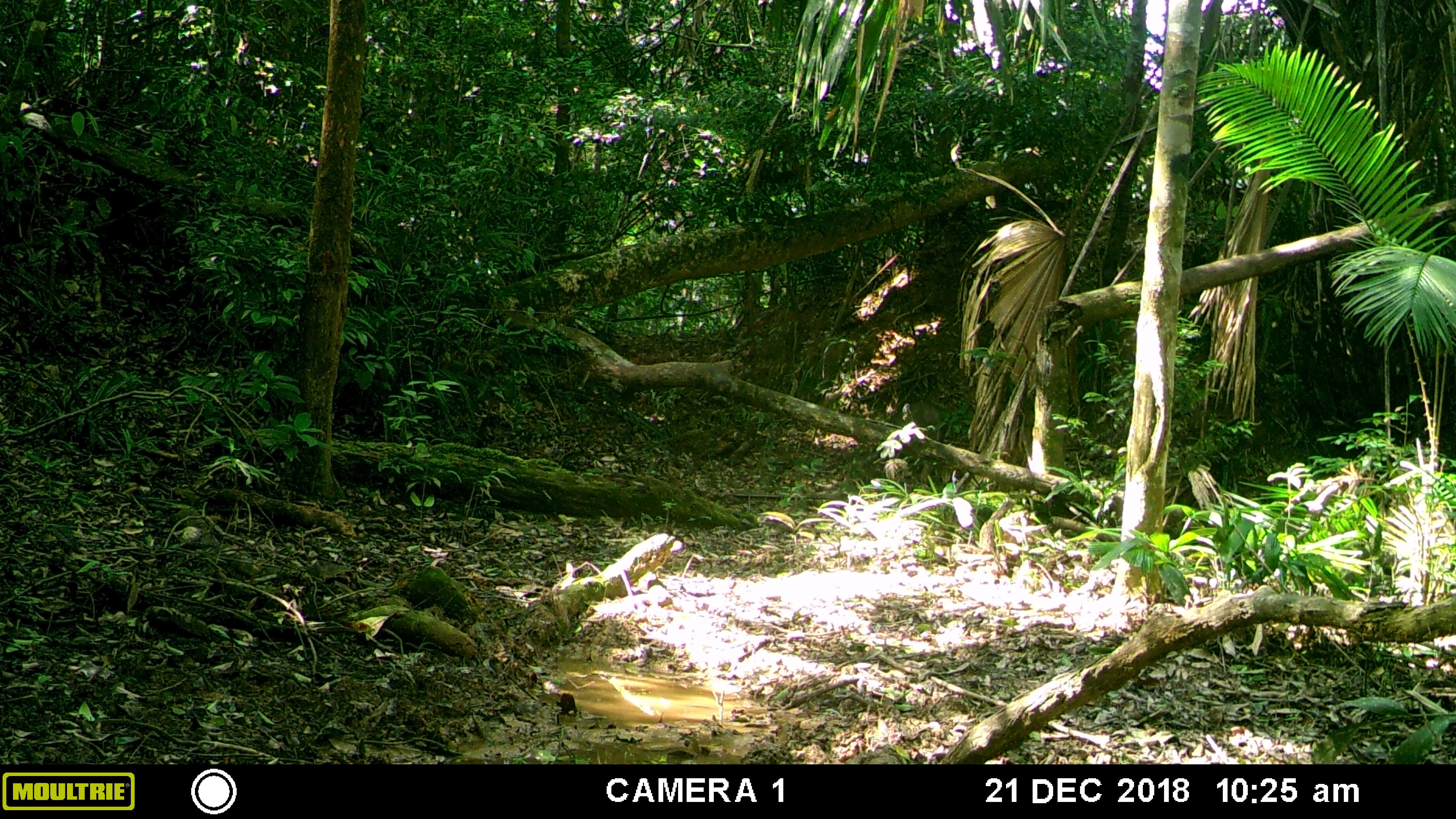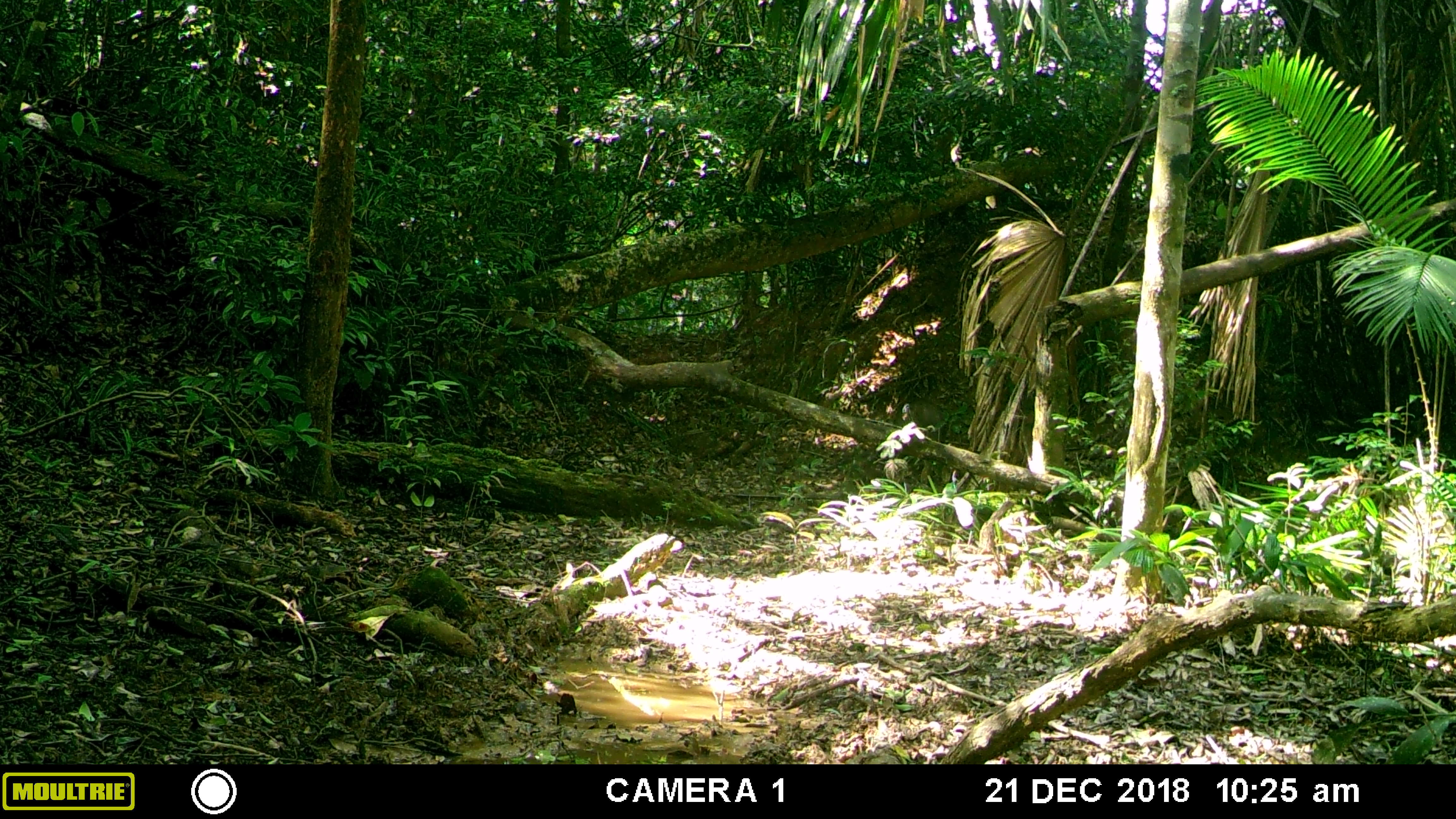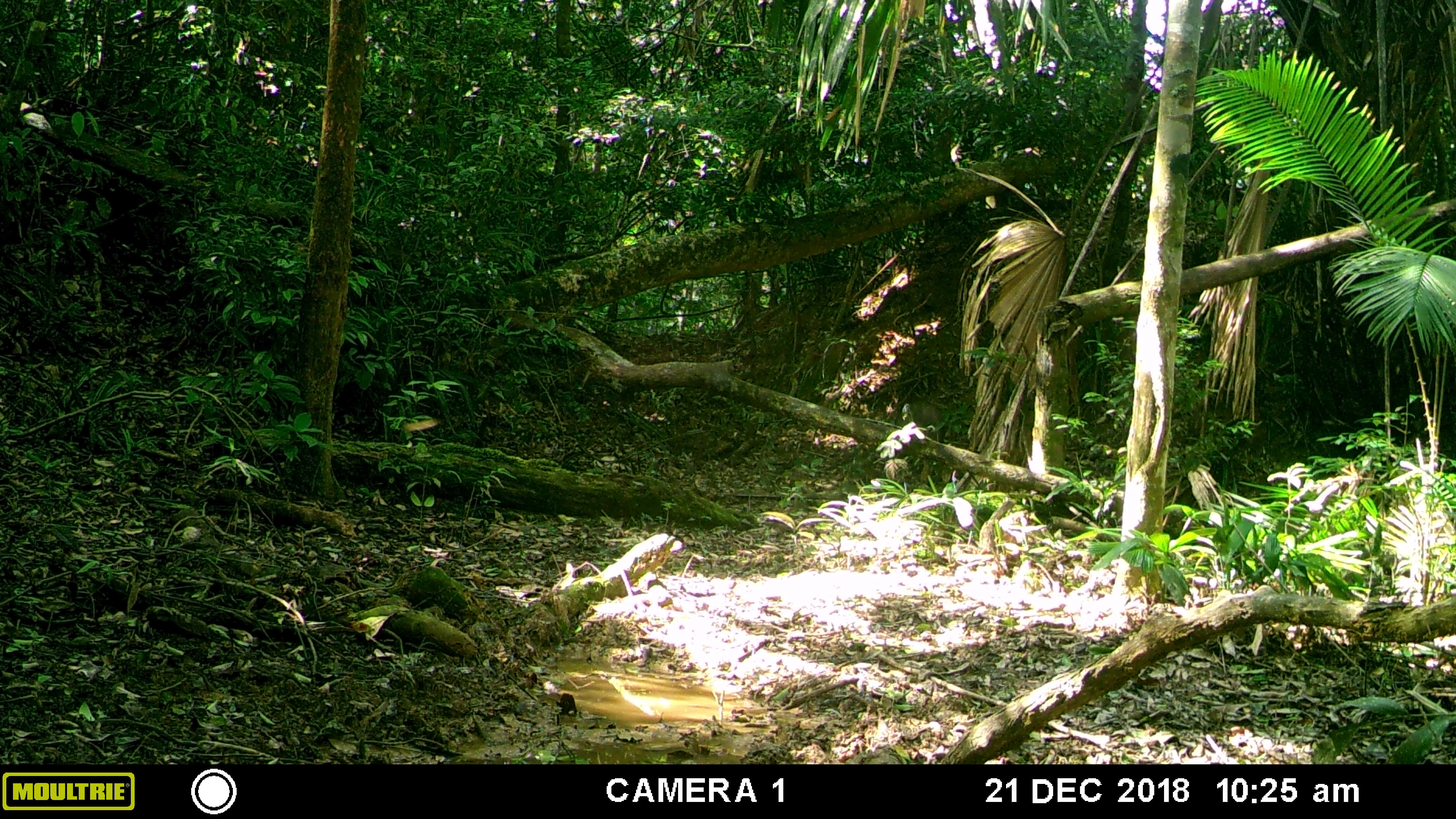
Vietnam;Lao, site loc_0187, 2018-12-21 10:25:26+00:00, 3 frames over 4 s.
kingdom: Animalia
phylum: Arthropoda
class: Insecta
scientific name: Insecta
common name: insect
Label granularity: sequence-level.